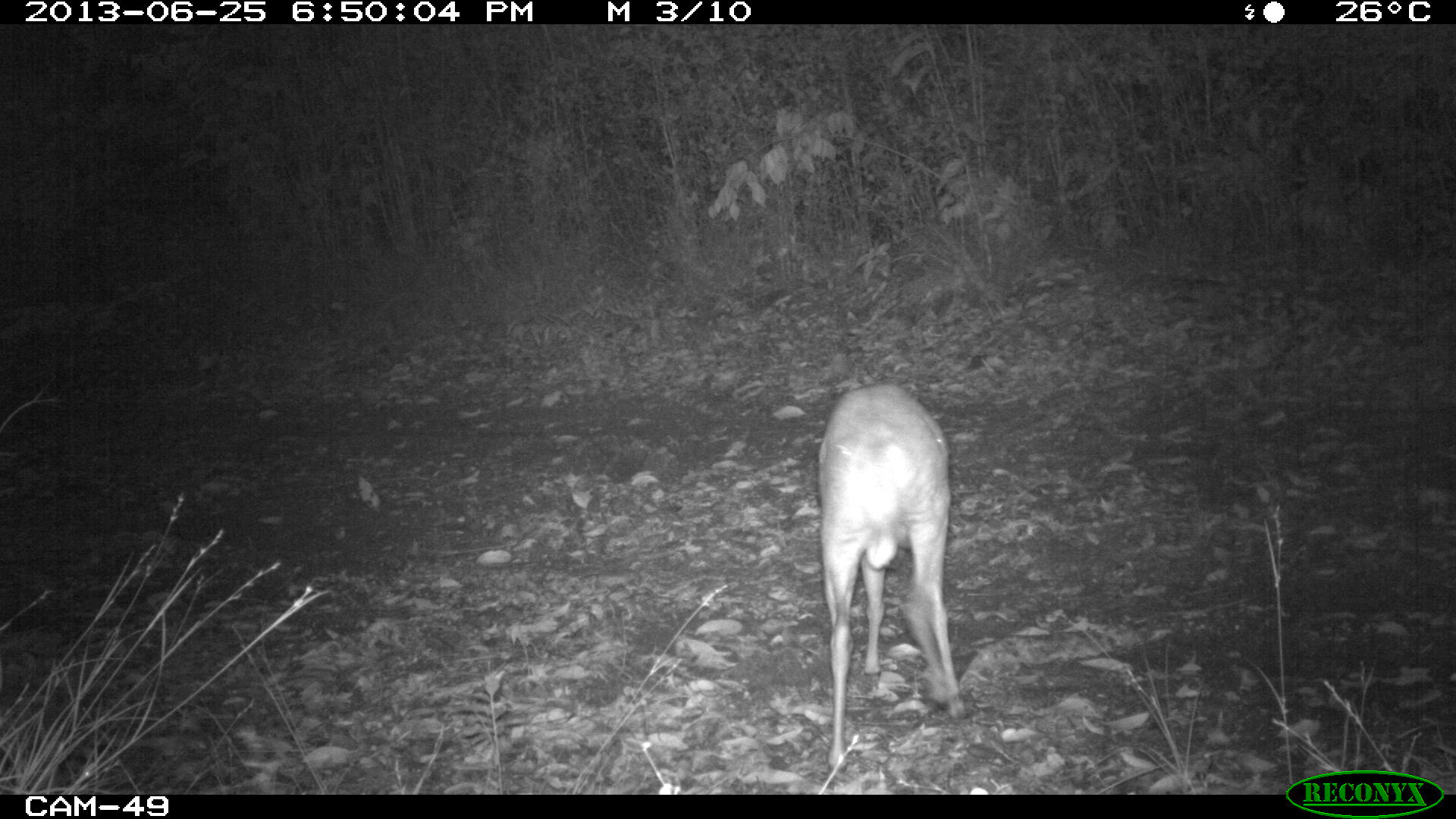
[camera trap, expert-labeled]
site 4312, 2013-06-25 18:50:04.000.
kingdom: Animalia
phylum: Chordata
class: Mammalia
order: Artiodactyla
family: Cervidae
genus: Mazama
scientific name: Mazama temama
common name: central american red brocket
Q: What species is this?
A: Mazama temama (central american red brocket).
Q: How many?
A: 1.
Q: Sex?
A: Male.